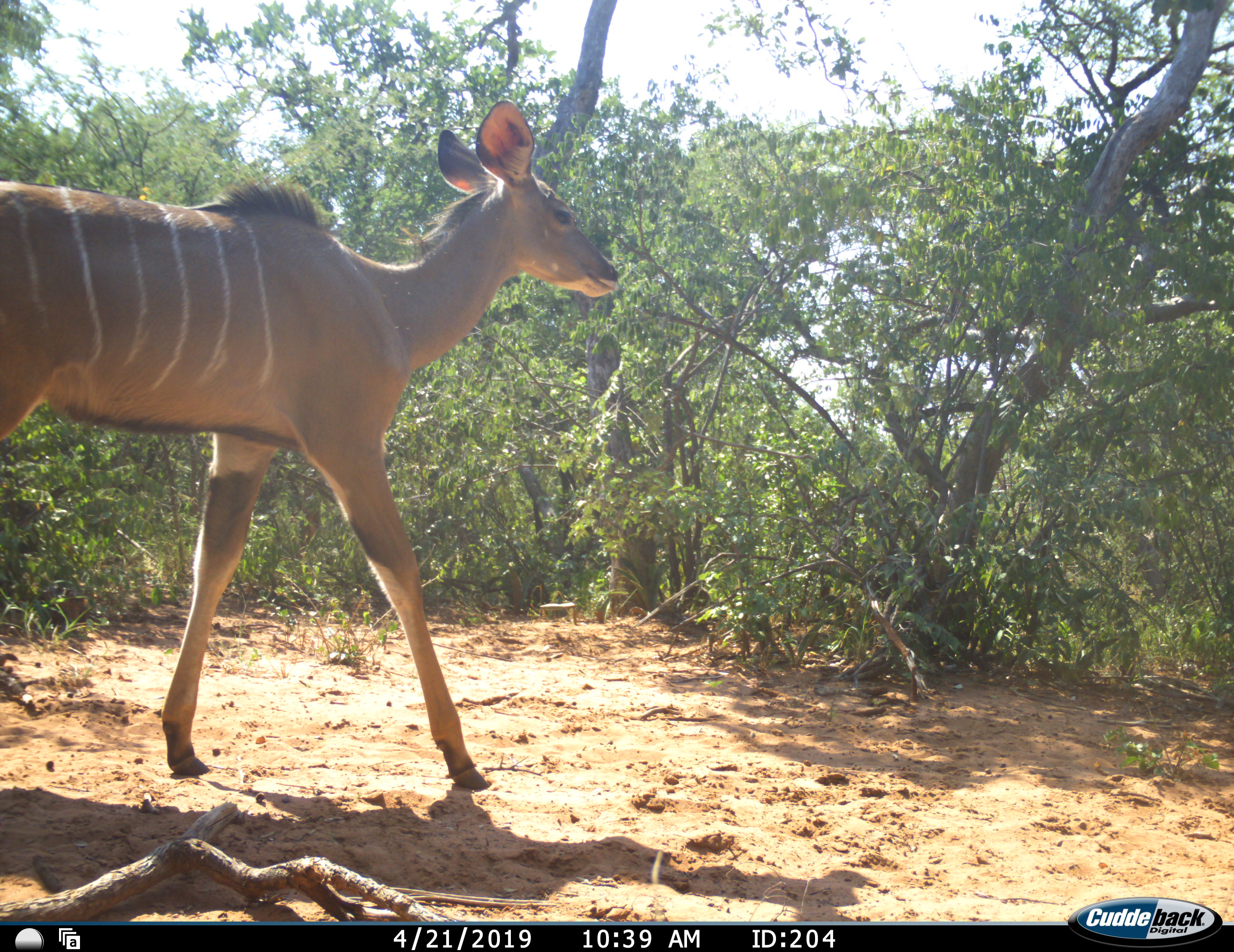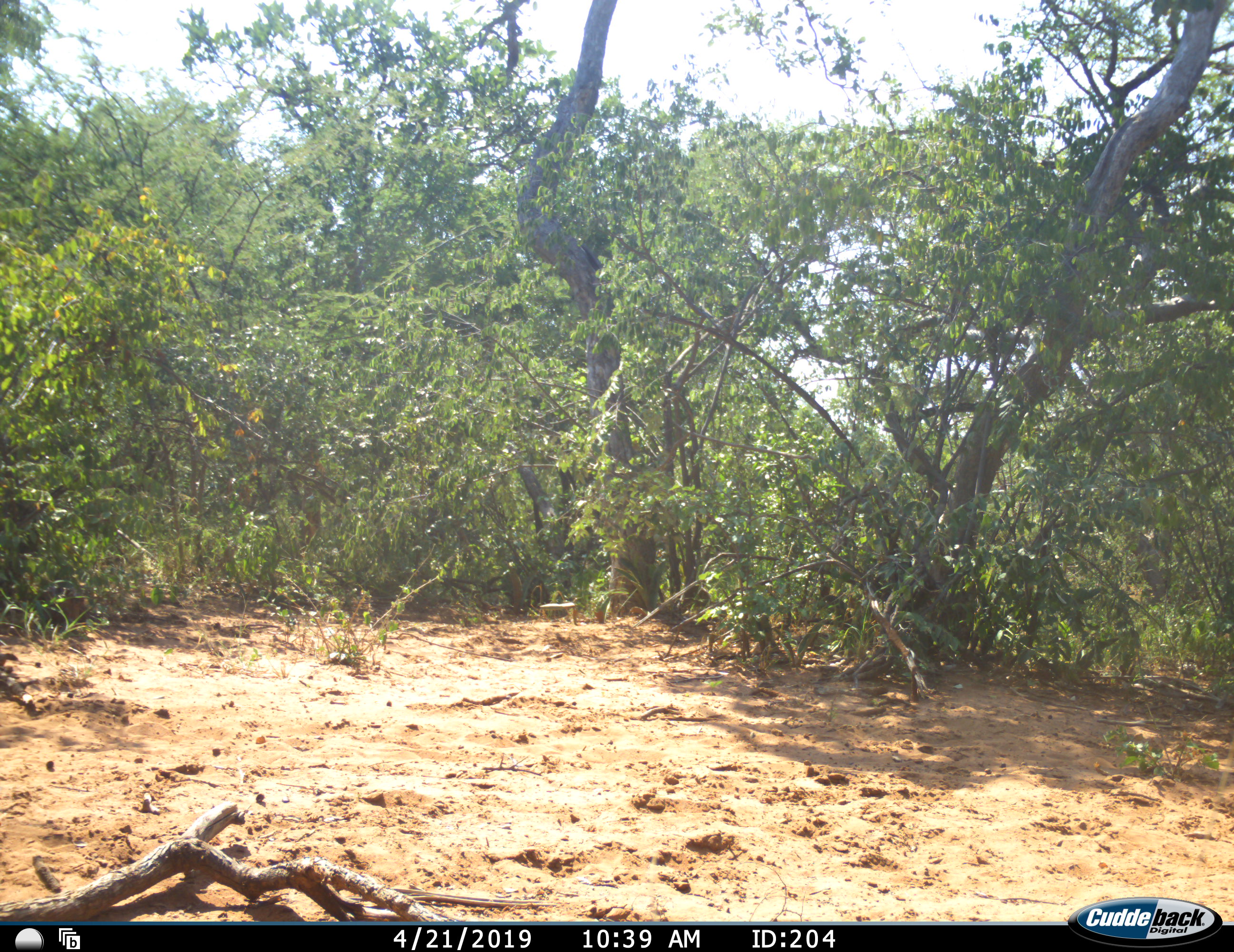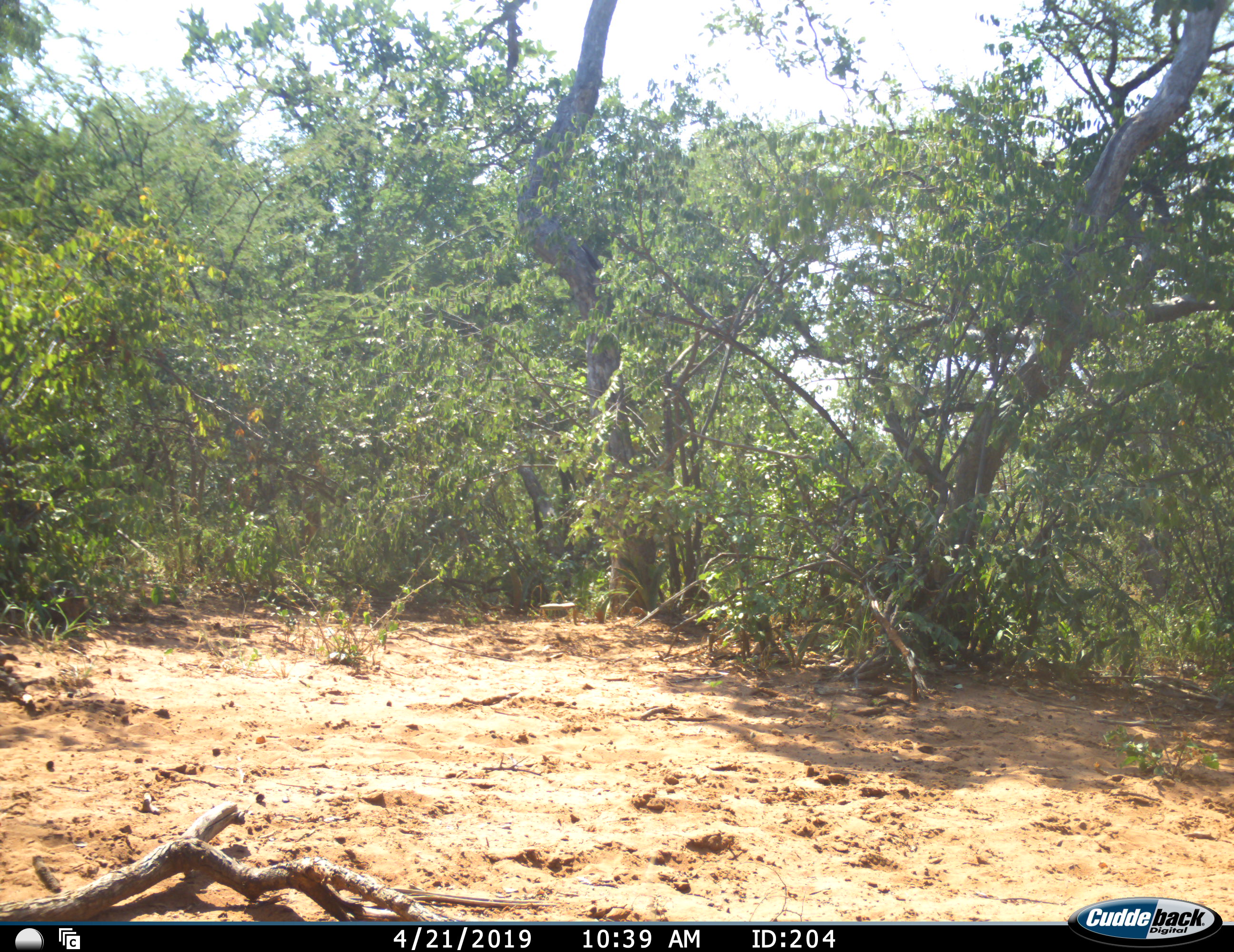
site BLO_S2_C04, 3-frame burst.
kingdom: Animalia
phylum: Chordata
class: Mammalia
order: Artiodactyla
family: Bovidae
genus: Tragelaphus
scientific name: Tragelaphus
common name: kudu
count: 1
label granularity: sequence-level